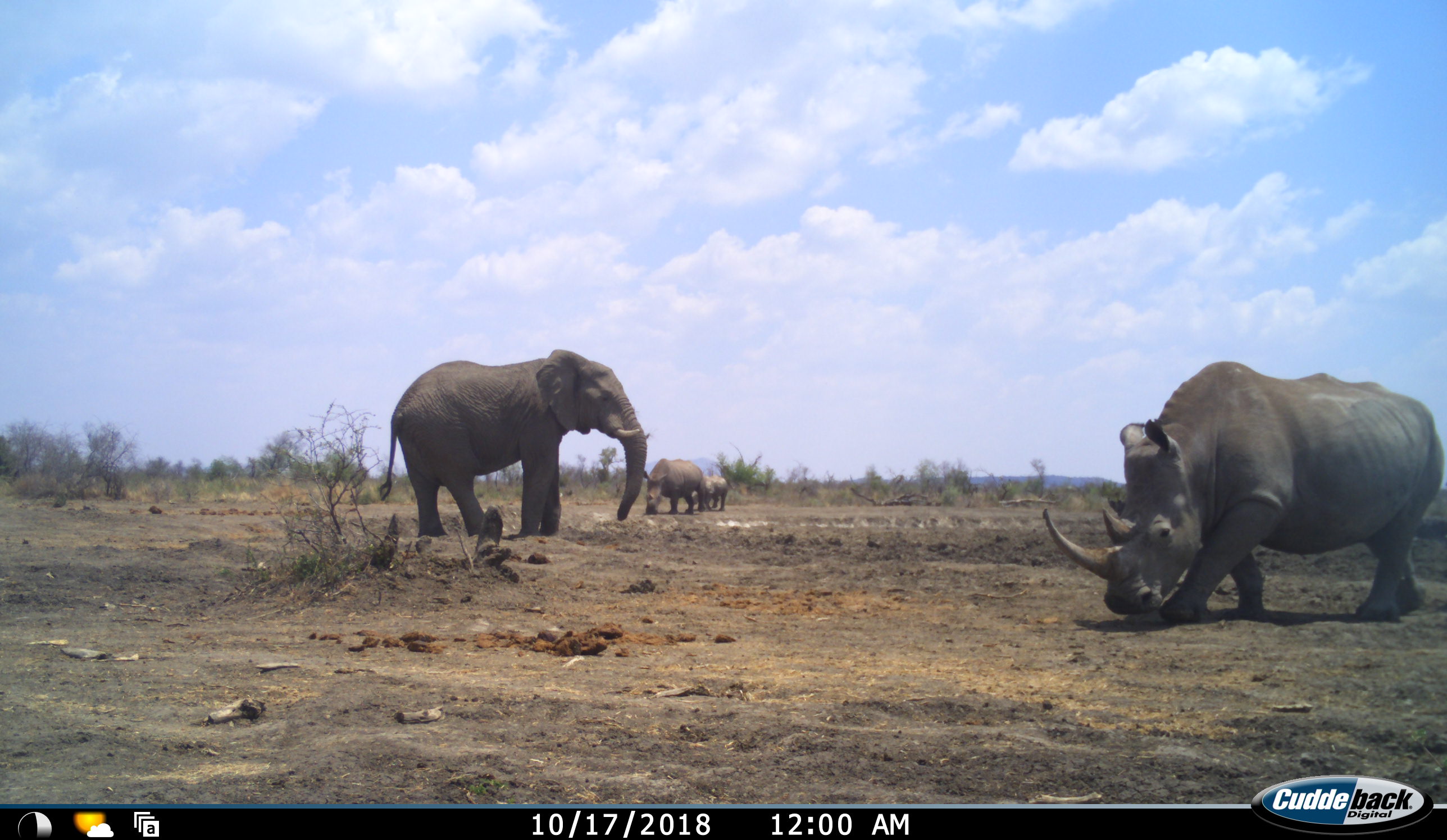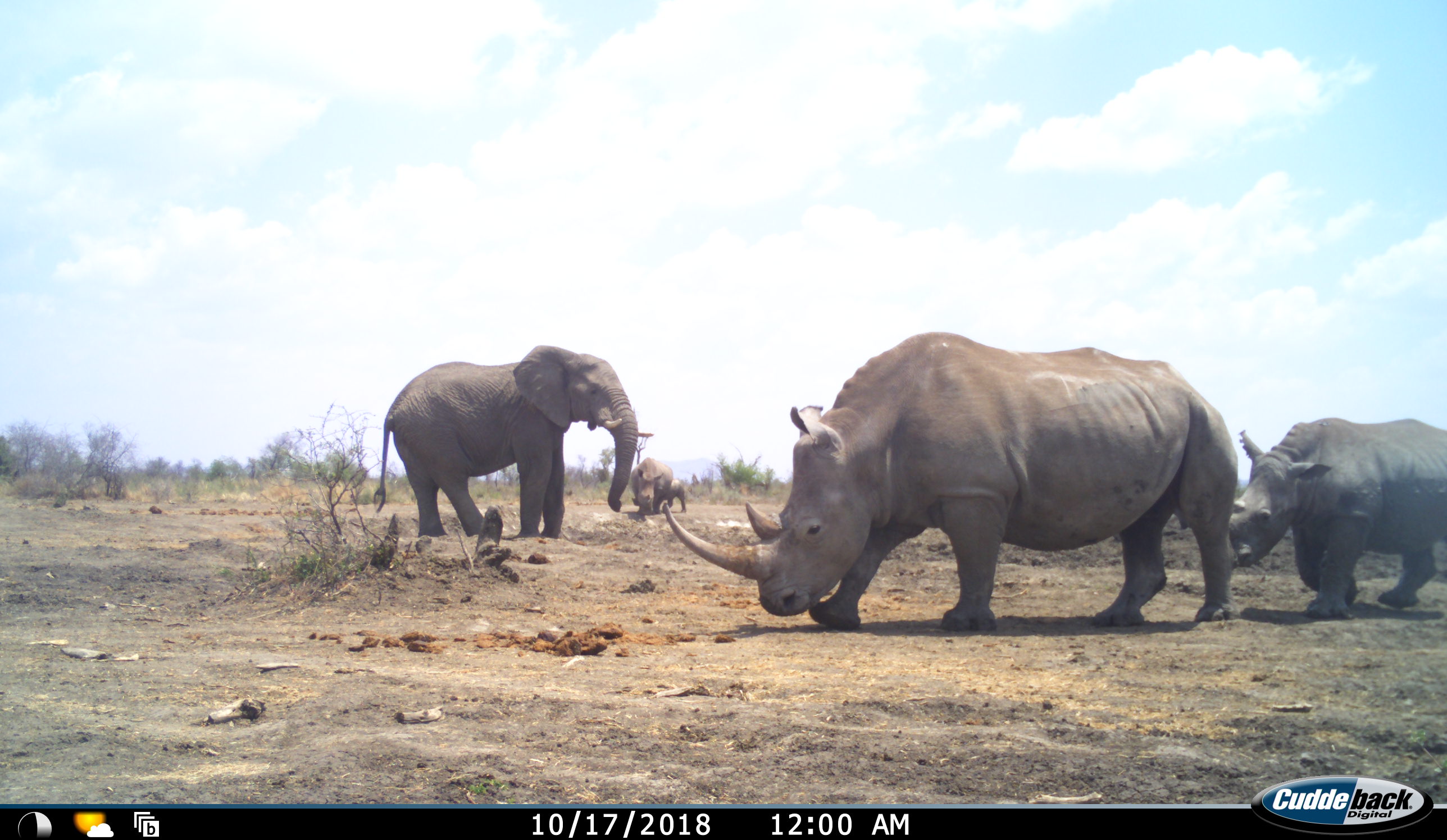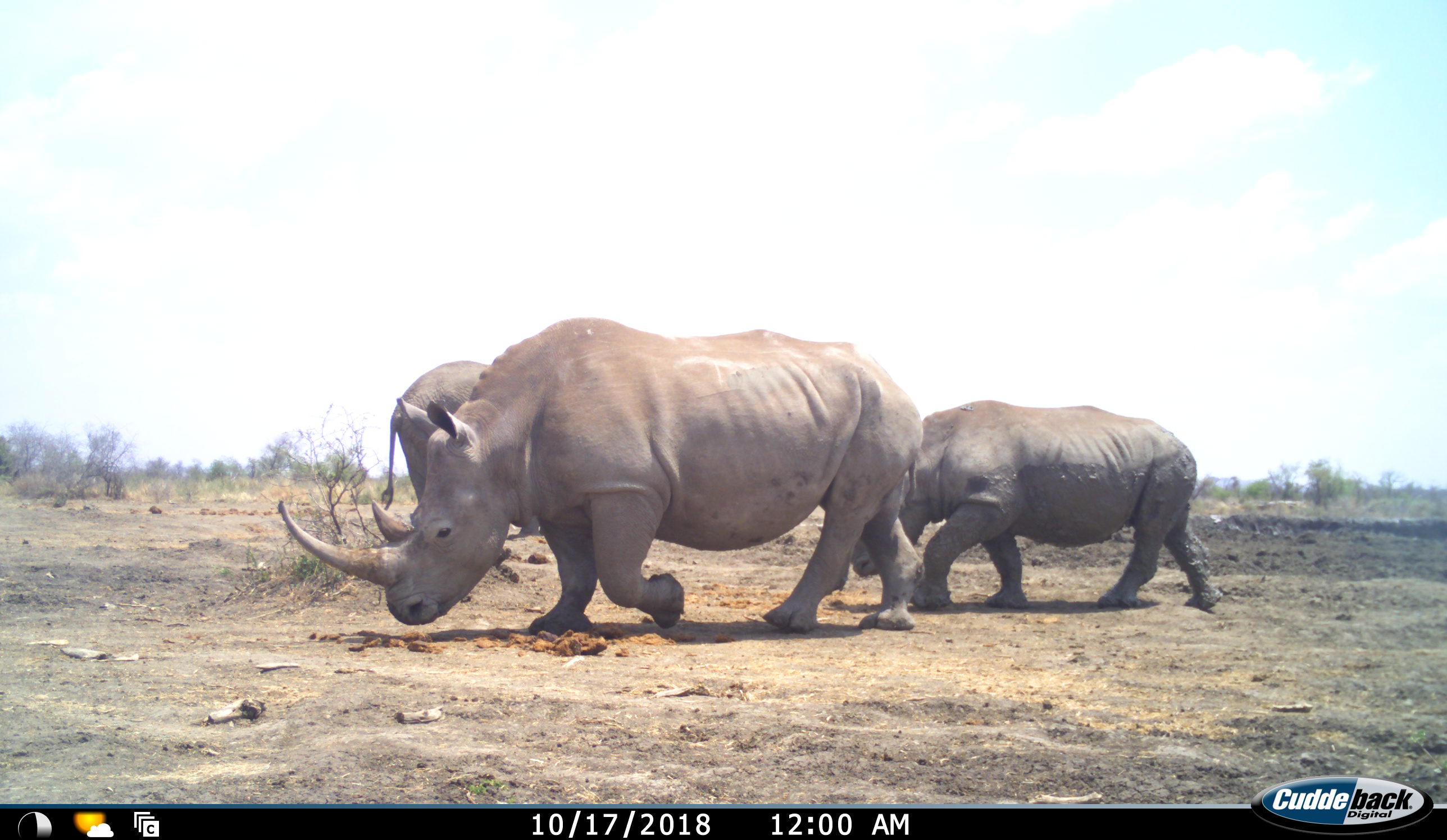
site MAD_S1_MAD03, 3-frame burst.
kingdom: Animalia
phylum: Chordata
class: Mammalia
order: Proboscidea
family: Elephantidae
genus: Loxodonta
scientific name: Loxodonta africana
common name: african bush elephant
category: elephant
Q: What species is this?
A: Elephant (african bush elephant) (Loxodonta africana).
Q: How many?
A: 1.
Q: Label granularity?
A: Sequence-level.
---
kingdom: Animalia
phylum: Chordata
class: Mammalia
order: Perissodactyla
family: Rhinocerotidae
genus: Ceratotherium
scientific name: Ceratotherium simum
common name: white rhinoceros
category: rhinoceroswhite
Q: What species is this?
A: Rhinoceroswhite (white rhinoceros) (Ceratotherium simum).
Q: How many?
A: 4.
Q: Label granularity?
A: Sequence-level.